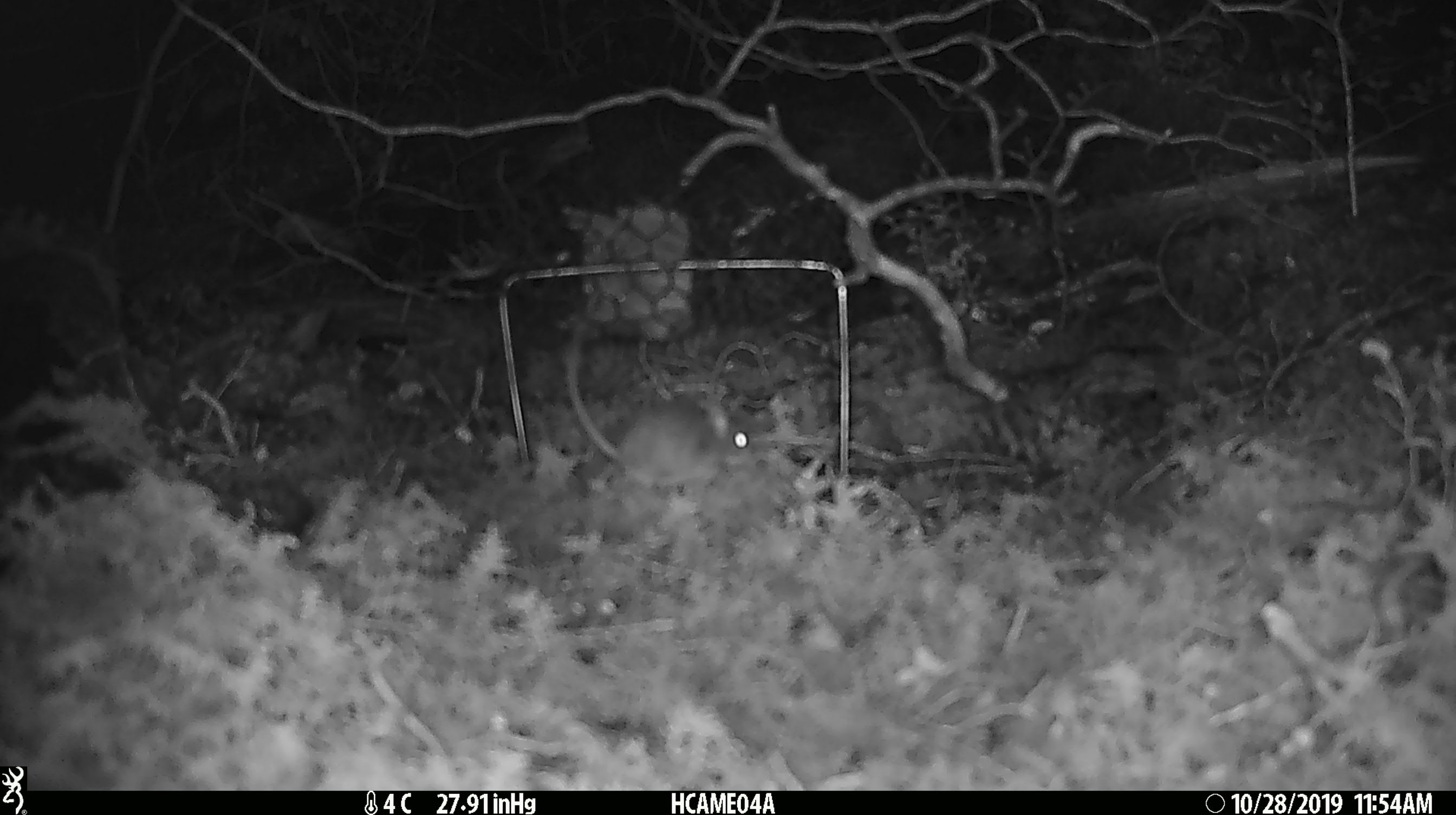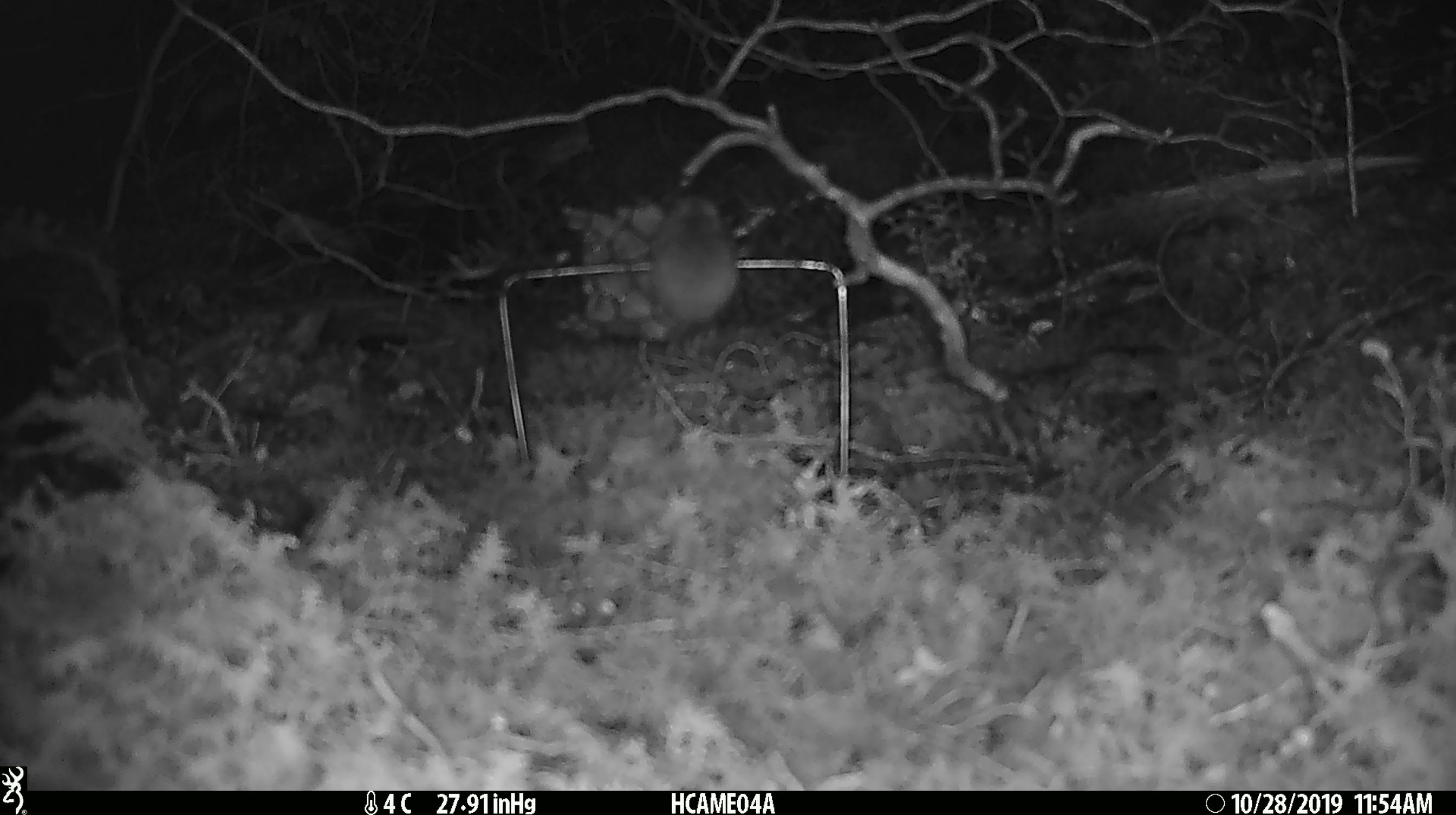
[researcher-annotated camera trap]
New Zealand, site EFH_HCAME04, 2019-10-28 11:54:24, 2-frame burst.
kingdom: Animalia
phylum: Chordata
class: Mammalia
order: Rodentia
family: Muridae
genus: Mus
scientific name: Mus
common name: mouse